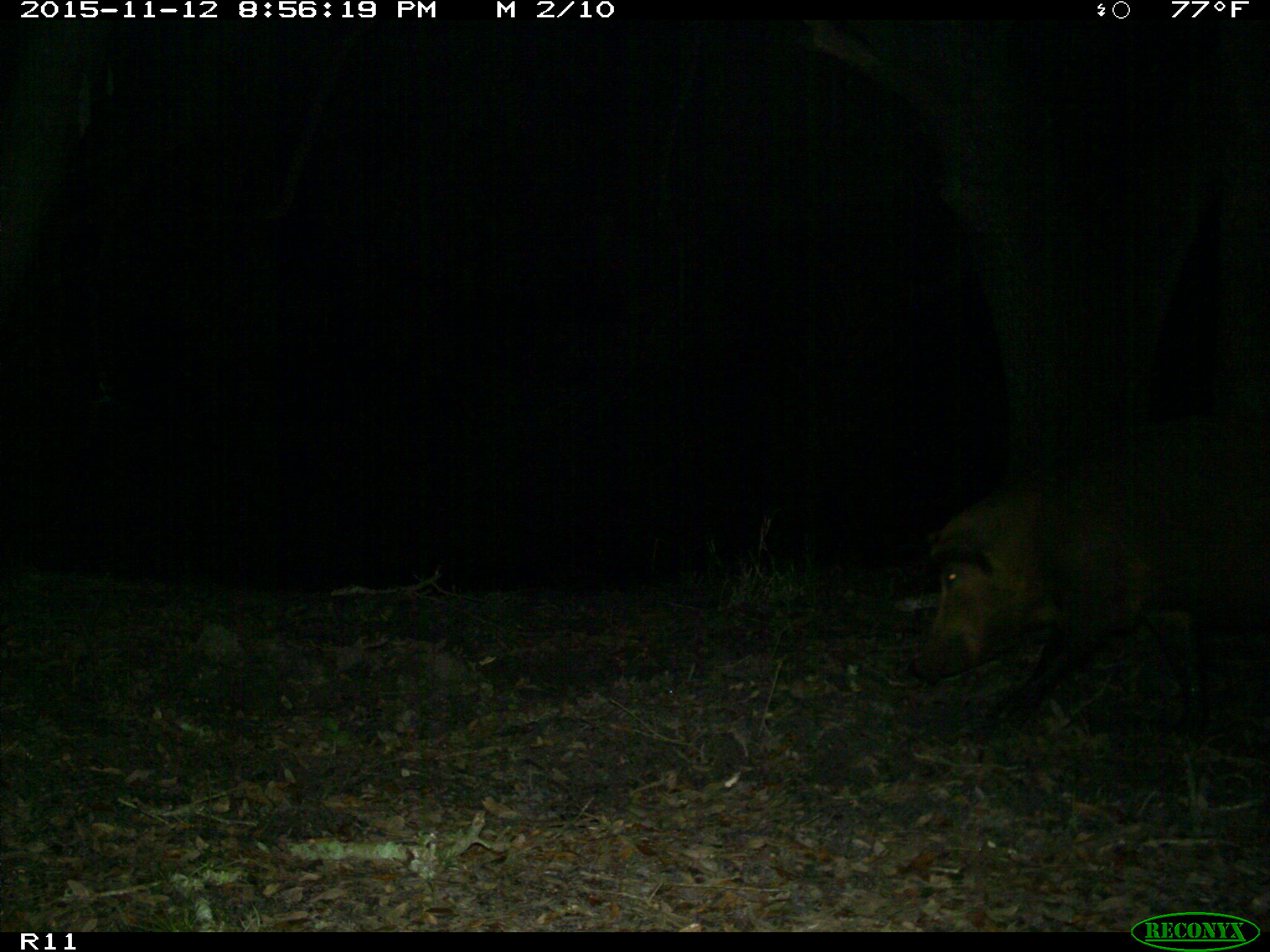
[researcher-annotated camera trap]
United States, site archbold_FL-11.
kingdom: Animalia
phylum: Chordata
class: Mammalia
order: Artiodactyla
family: Suidae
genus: Sus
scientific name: Sus scrofa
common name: wild boar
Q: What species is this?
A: Sus scrofa (wild boar).